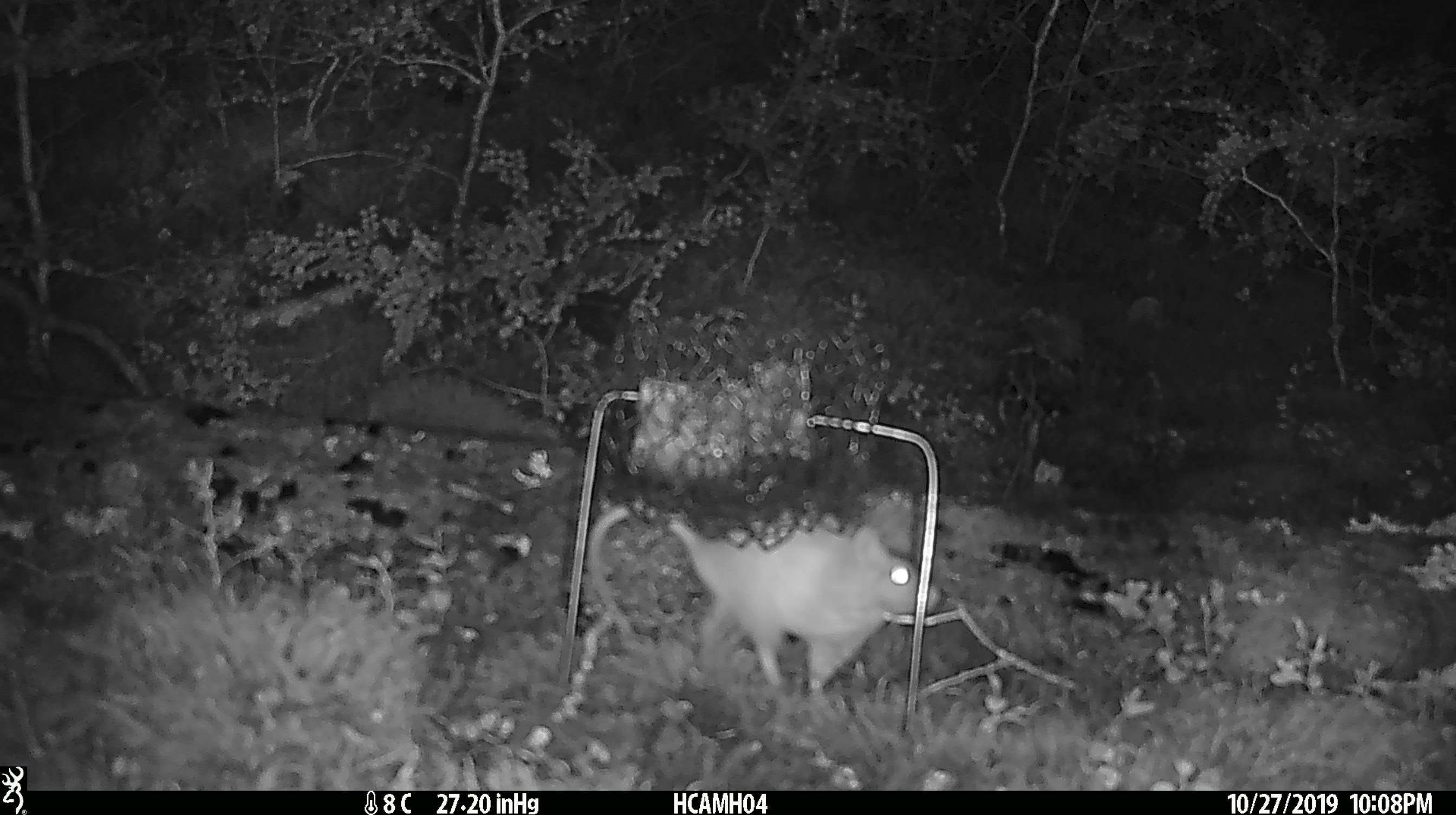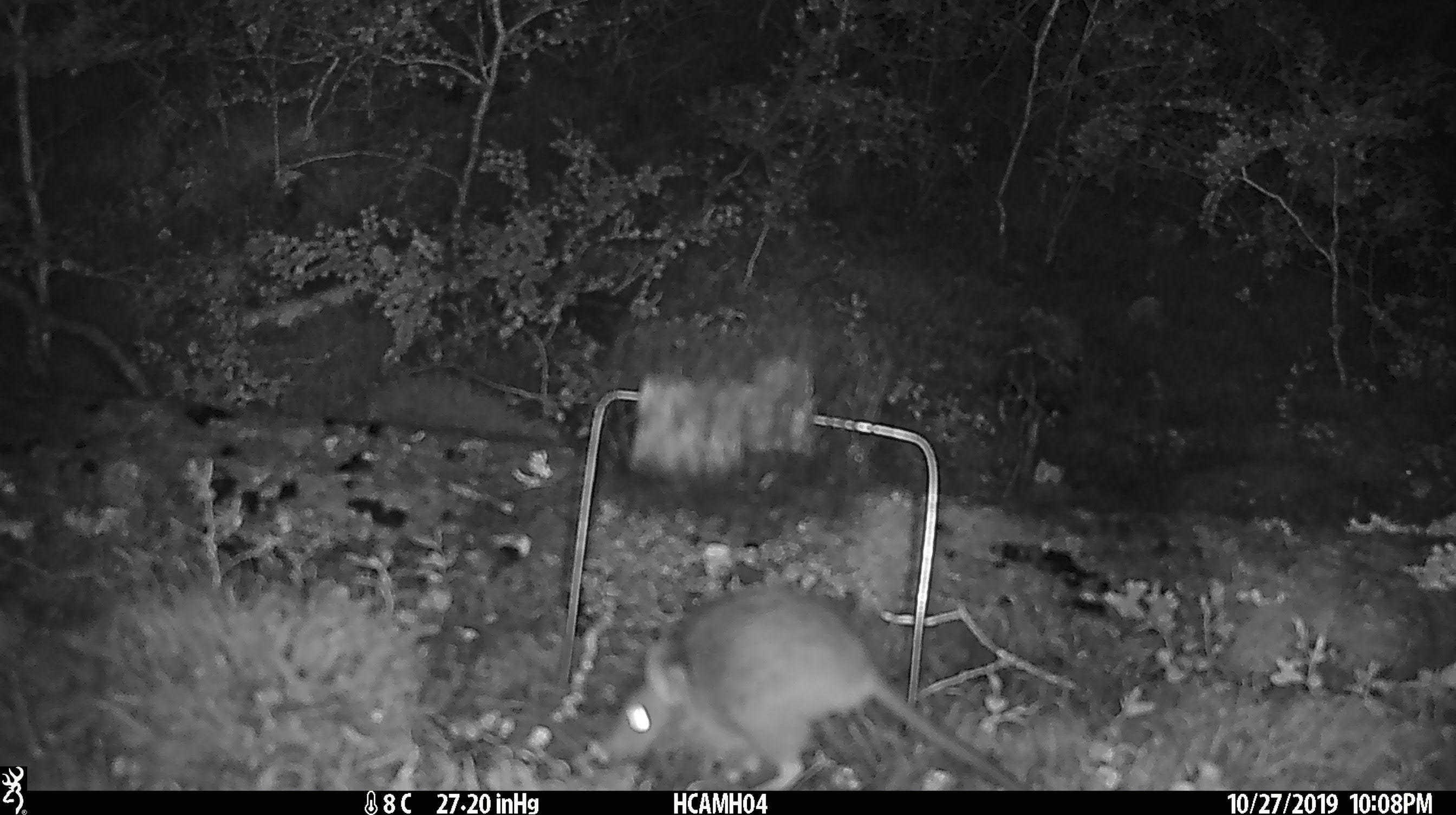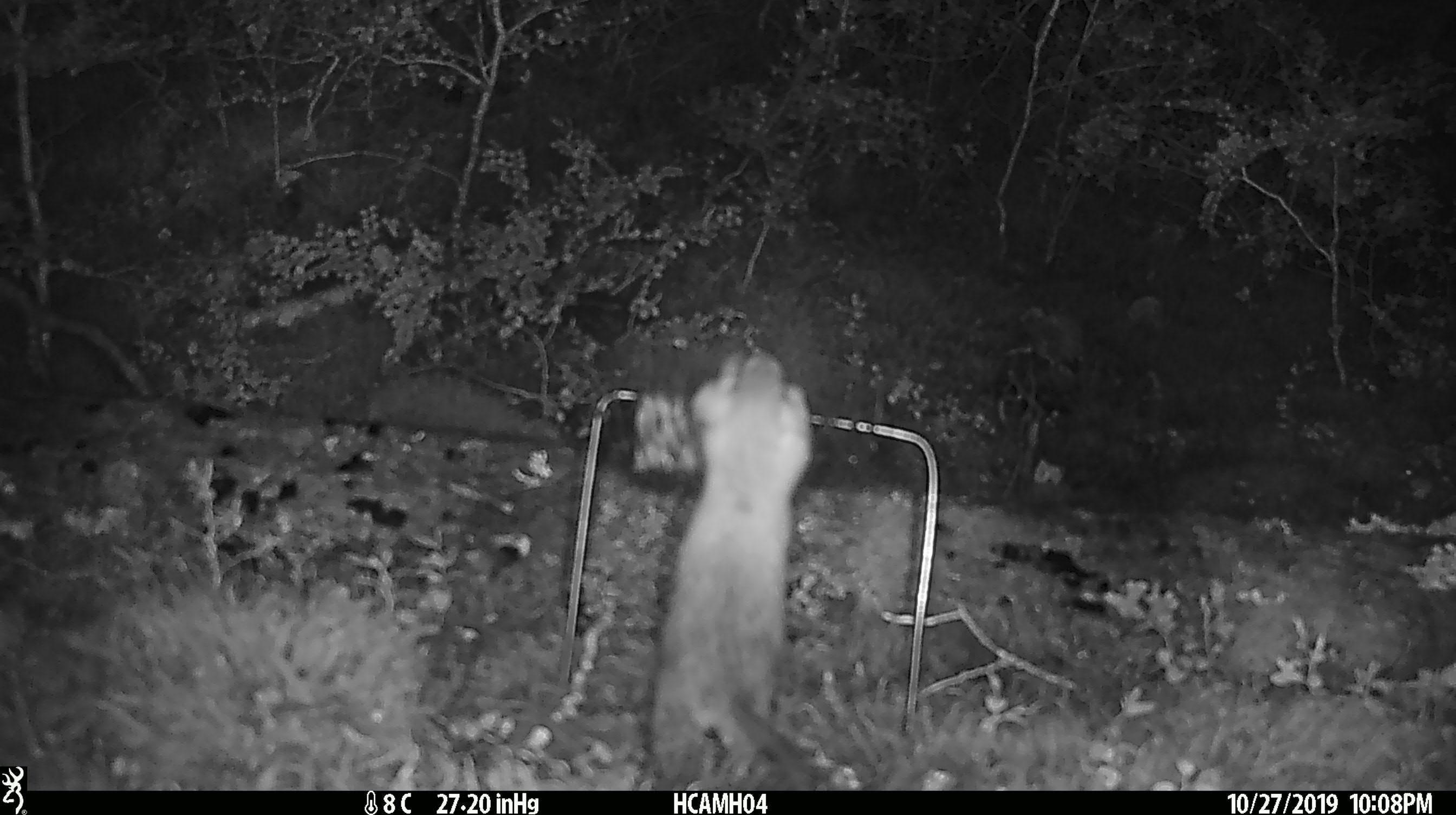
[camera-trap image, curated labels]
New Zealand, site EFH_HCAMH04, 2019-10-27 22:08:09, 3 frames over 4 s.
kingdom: Animalia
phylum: Chordata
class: Mammalia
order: Rodentia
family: Muridae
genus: Rattus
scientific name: Rattus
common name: rat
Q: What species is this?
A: Rat (Rattus).